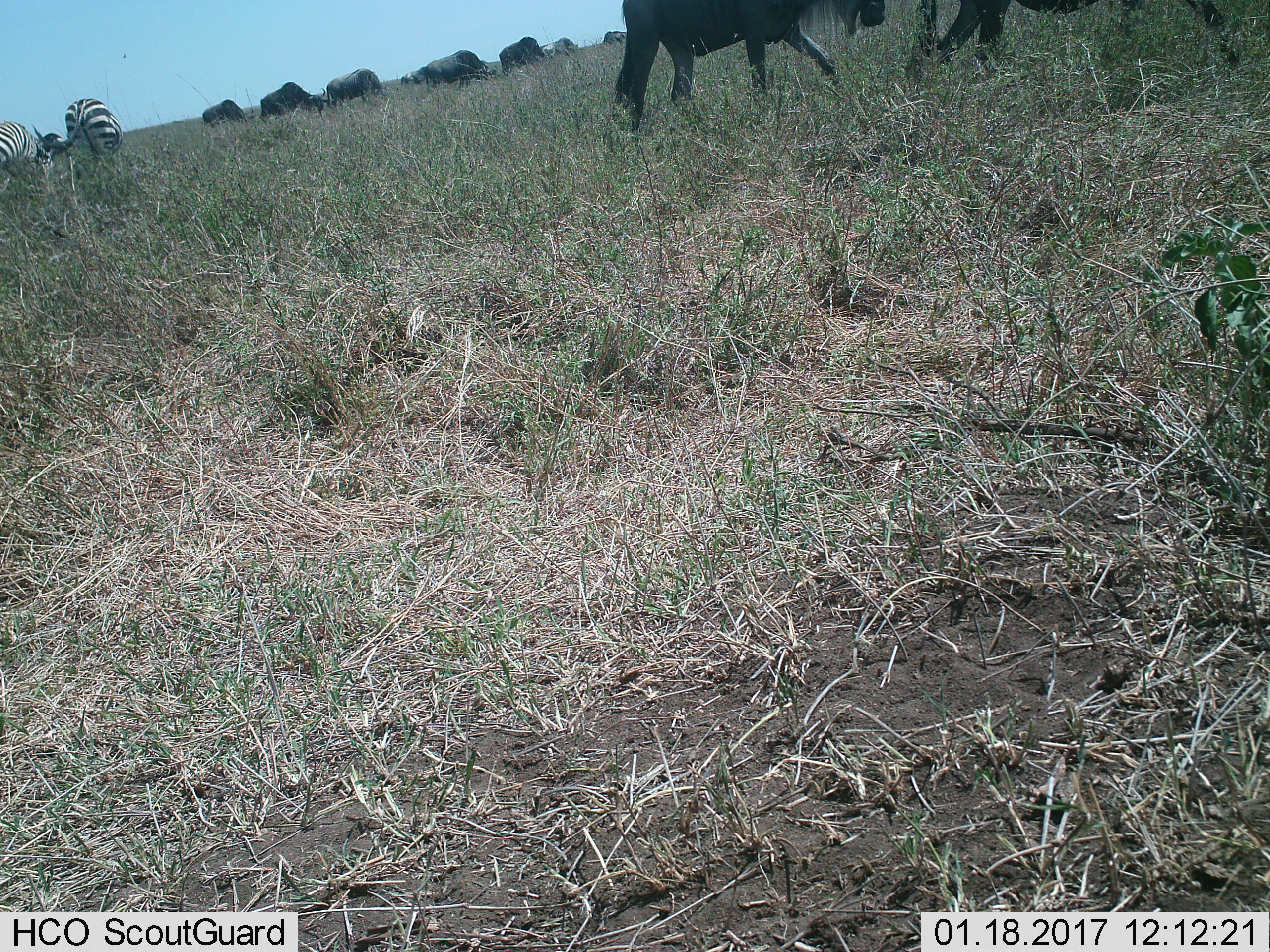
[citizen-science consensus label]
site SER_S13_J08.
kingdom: Animalia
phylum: Chordata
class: Mammalia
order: Artiodactyla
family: Bovidae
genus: Connochaetes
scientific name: Connochaetes taurinus taurinus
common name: blue wildebeest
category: wildebeestblue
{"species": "wildebeestblue (blue wildebeest) (Connochaetes taurinus taurinus)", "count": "10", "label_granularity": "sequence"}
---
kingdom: Animalia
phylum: Chordata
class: Mammalia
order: Perissodactyla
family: Equidae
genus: Equus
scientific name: Equus quagga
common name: plains zebra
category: zebraplains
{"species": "zebraplains (plains zebra) (Equus quagga)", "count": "2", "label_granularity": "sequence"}